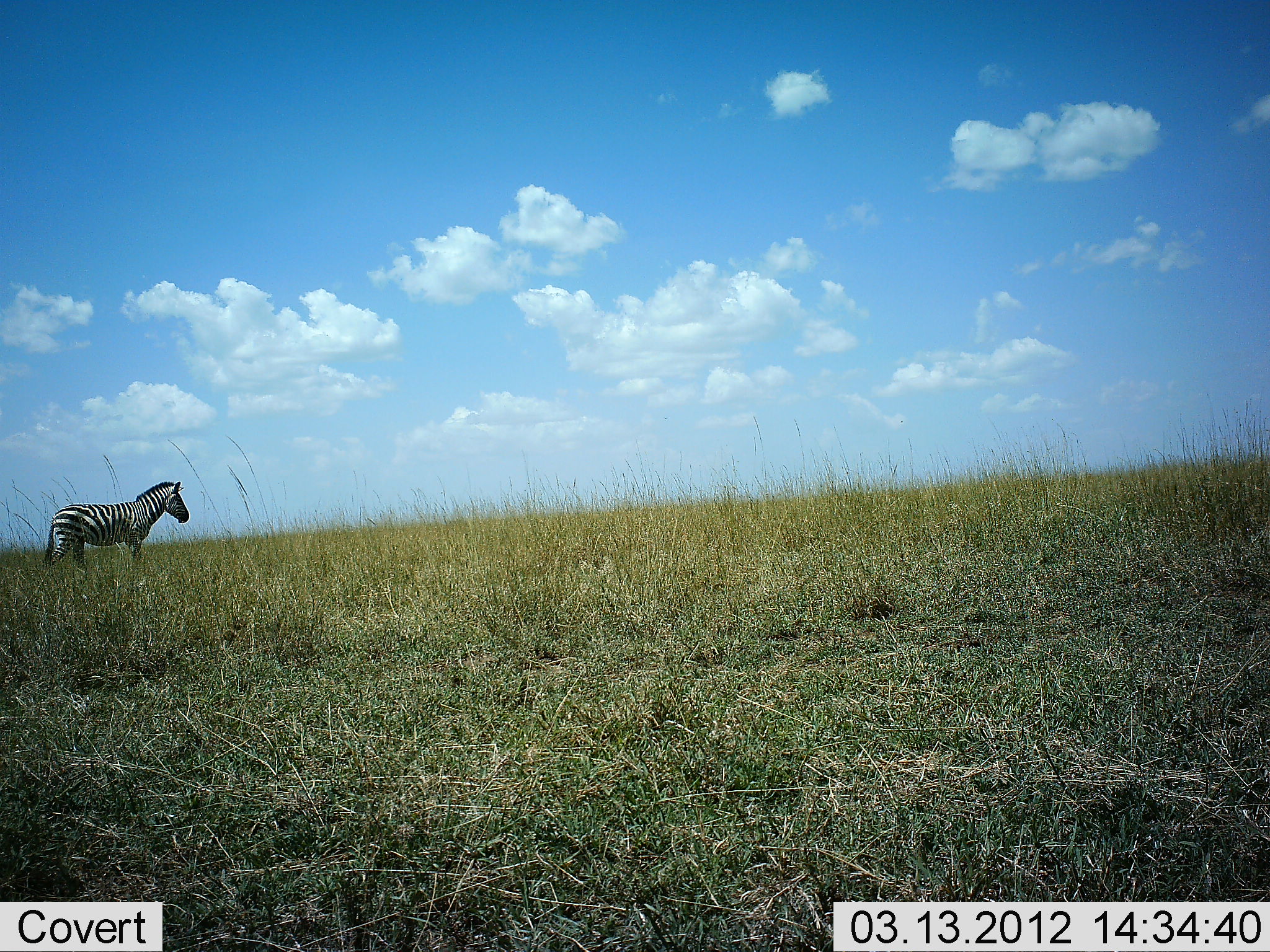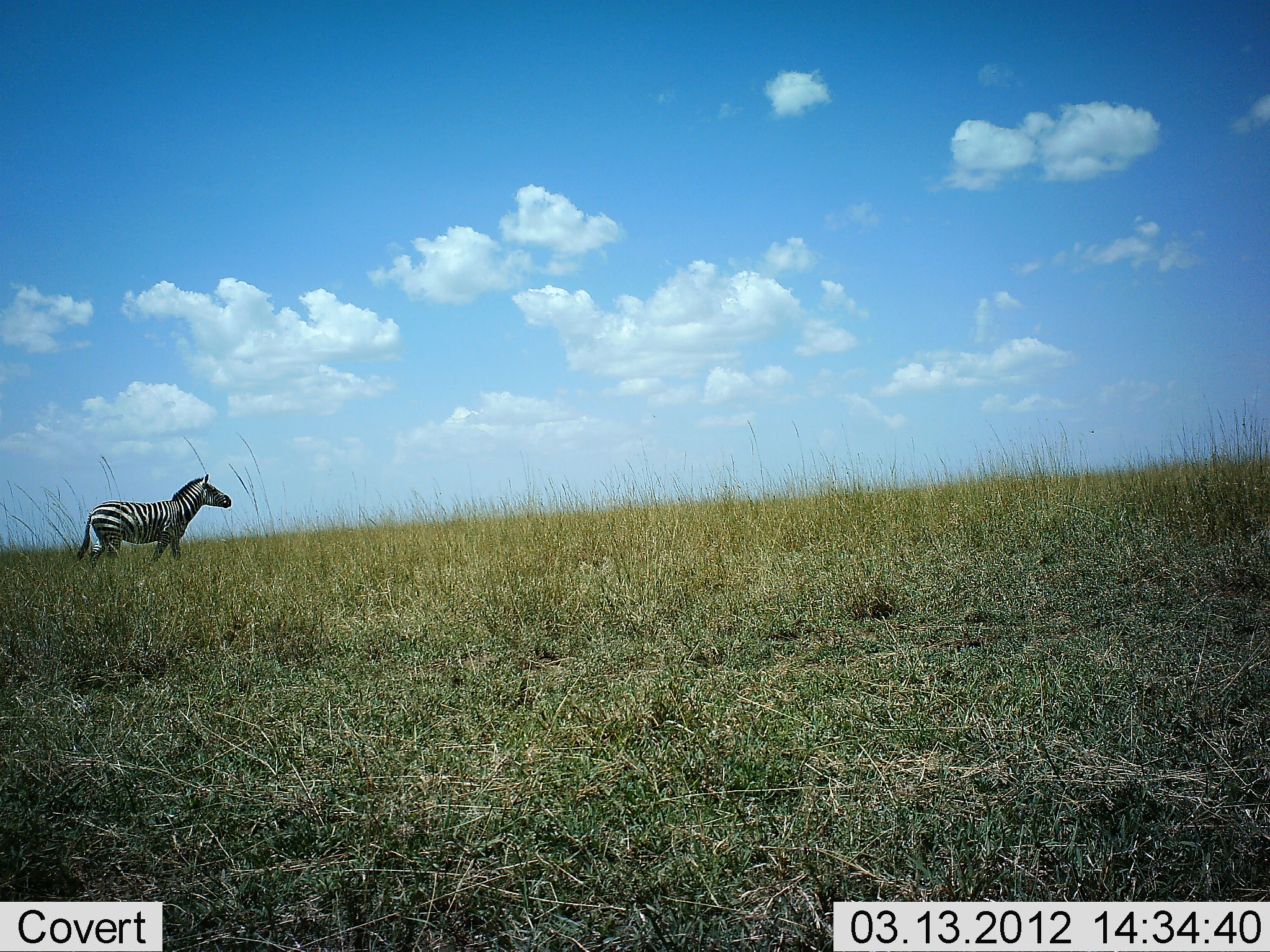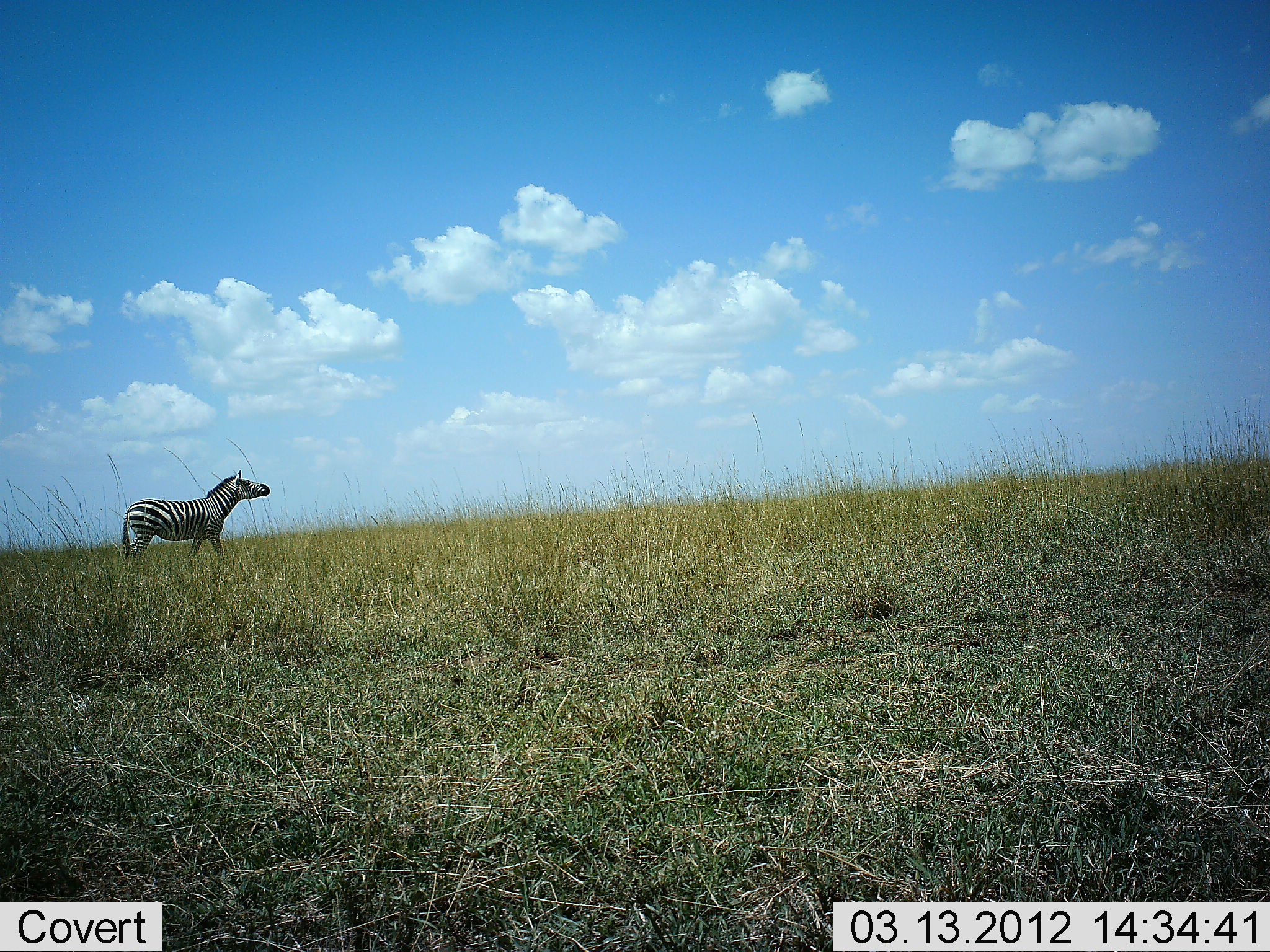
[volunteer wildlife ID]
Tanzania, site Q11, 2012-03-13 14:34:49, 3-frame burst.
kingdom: Animalia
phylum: Chordata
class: Mammalia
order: Perissodactyla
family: Equidae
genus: Equus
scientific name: Equus quagga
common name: plains zebra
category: zebra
Zebra (plains zebra) (Equus quagga), count 1. Behavior (volunteer vote fractions): standing 5%, resting 0%, moving 100%, interacting 0%. Young present (vote fraction): 0%. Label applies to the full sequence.